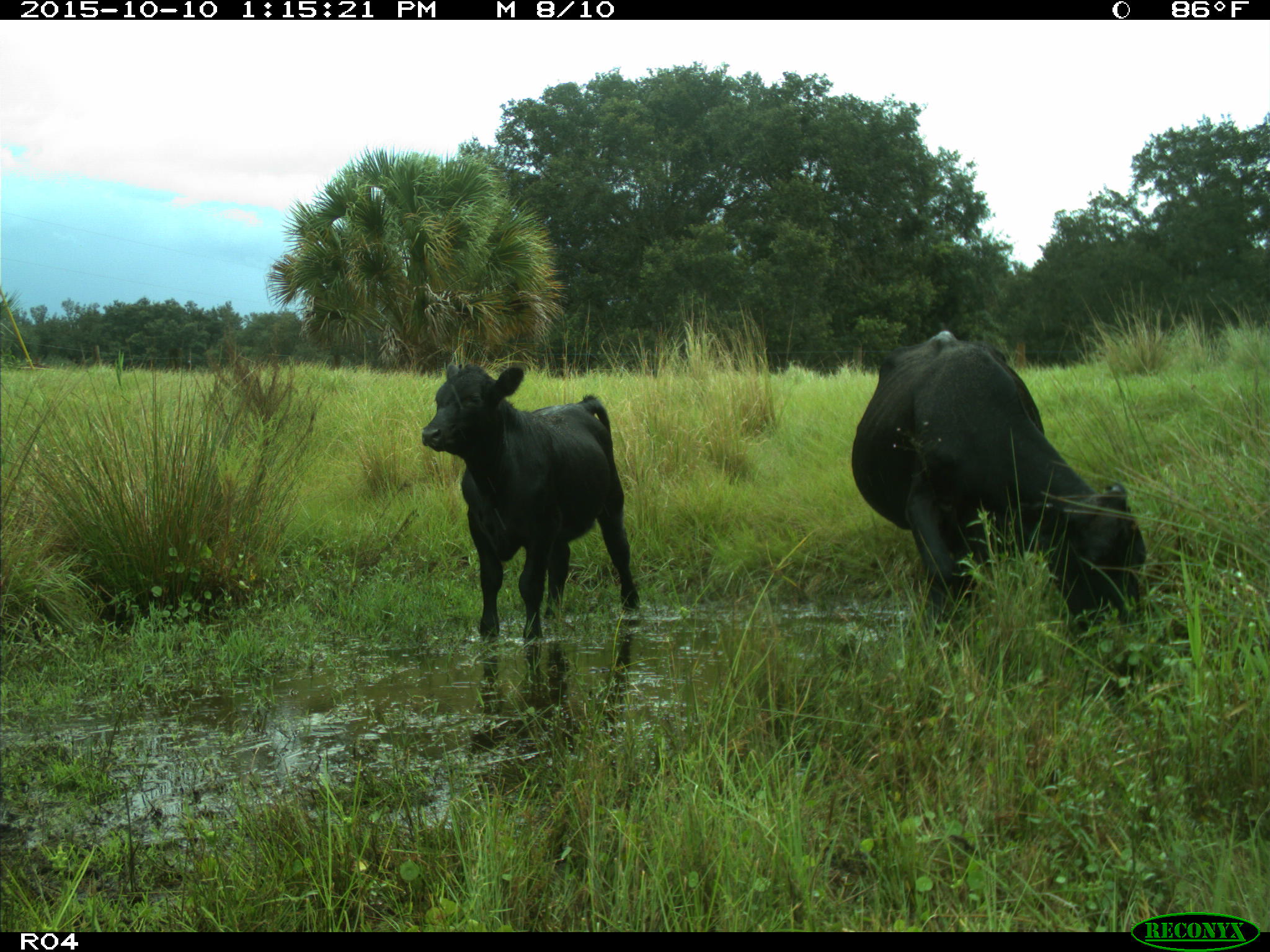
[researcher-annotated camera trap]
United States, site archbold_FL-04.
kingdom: Animalia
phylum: Chordata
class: Mammalia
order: Artiodactyla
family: Bovidae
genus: Bos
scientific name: Bos taurus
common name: domestic cow